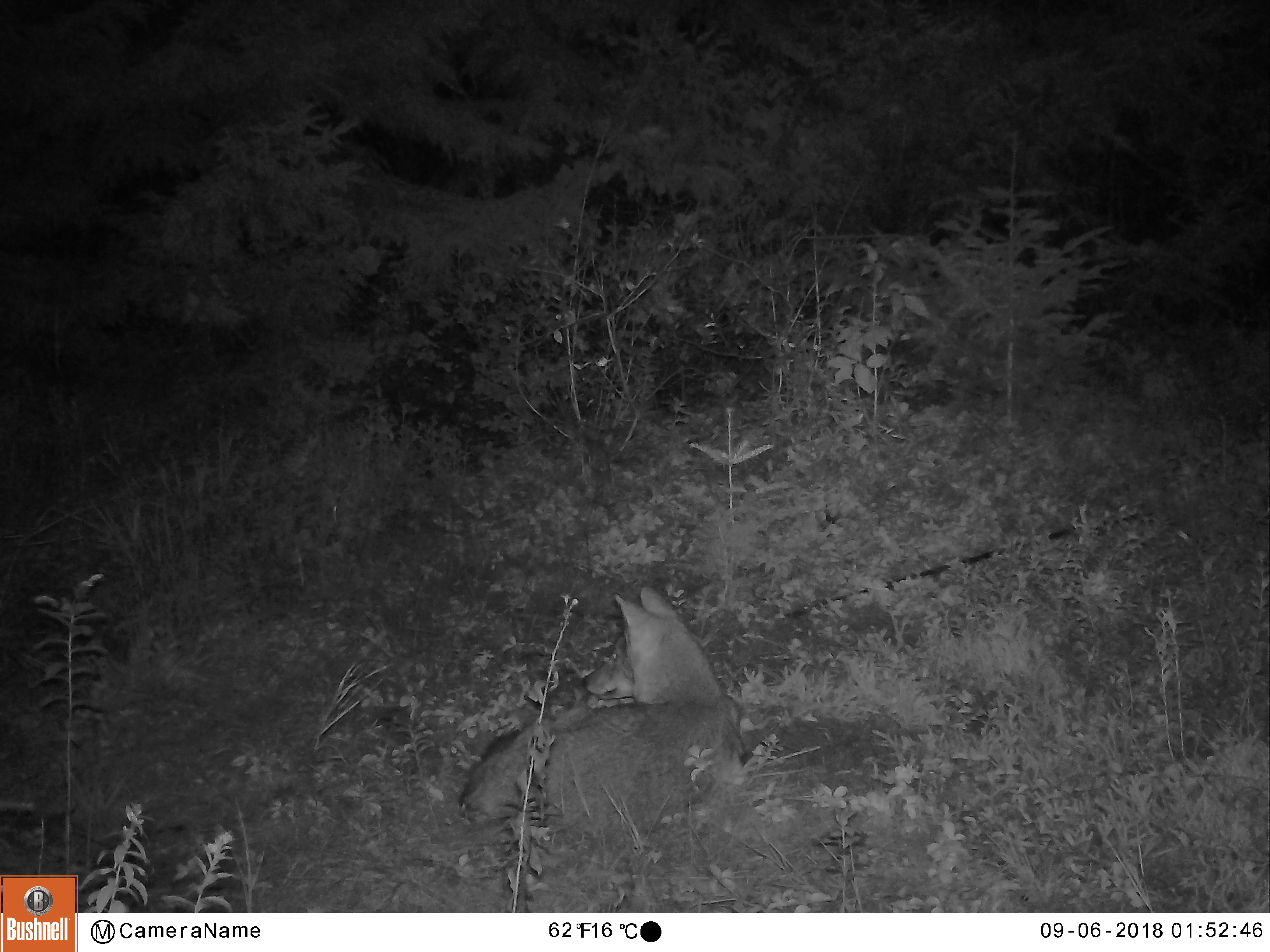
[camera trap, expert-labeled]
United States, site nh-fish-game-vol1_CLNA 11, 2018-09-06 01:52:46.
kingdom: Animalia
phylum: Chordata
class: Mammalia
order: Carnivora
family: Canidae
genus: Canis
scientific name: Canis latrans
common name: coyote